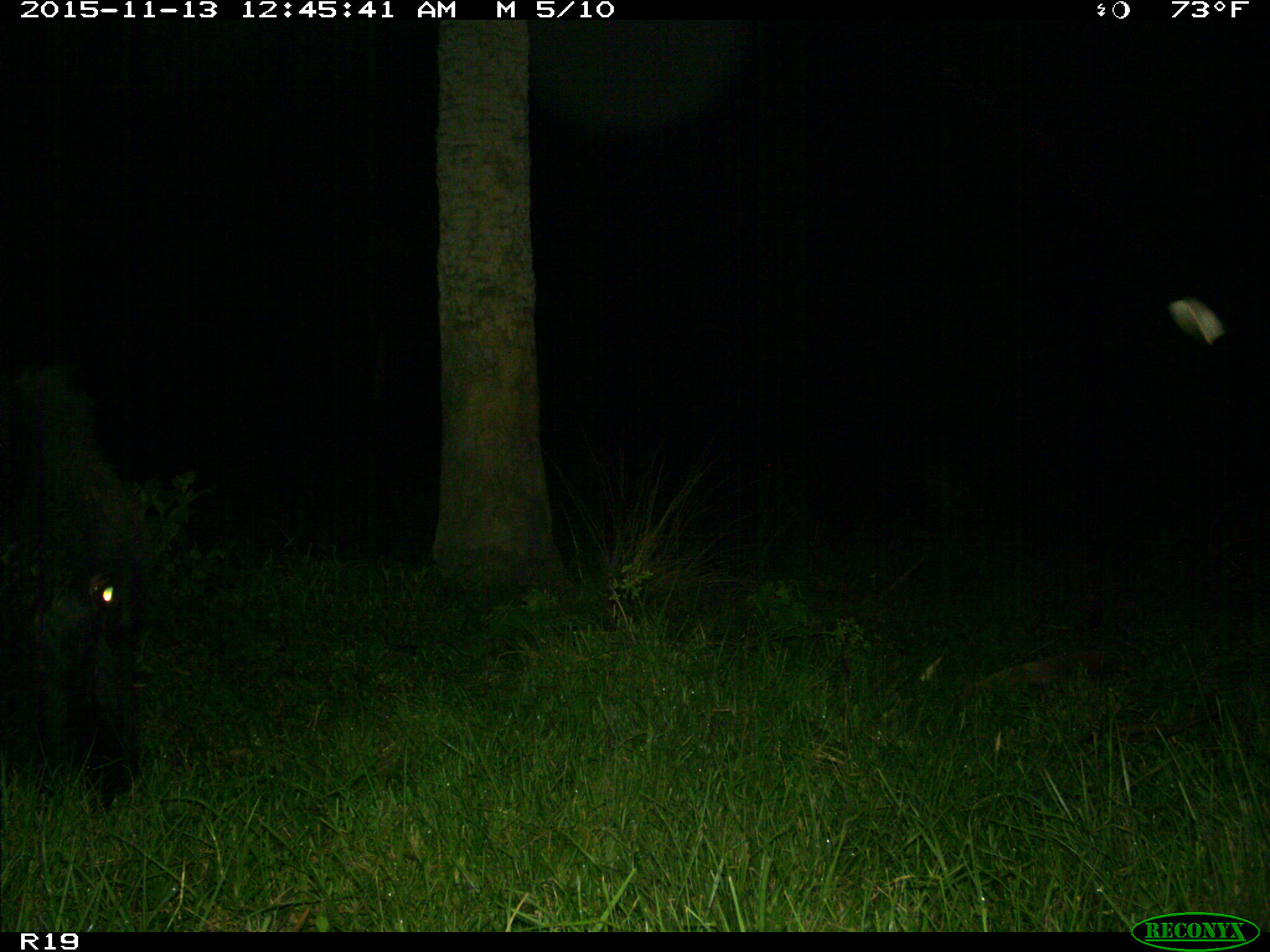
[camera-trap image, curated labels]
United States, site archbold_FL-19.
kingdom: Animalia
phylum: Chordata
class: Mammalia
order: Artiodactyla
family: Bovidae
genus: Bos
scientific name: Bos taurus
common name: domestic cow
Bos taurus (domestic cow).